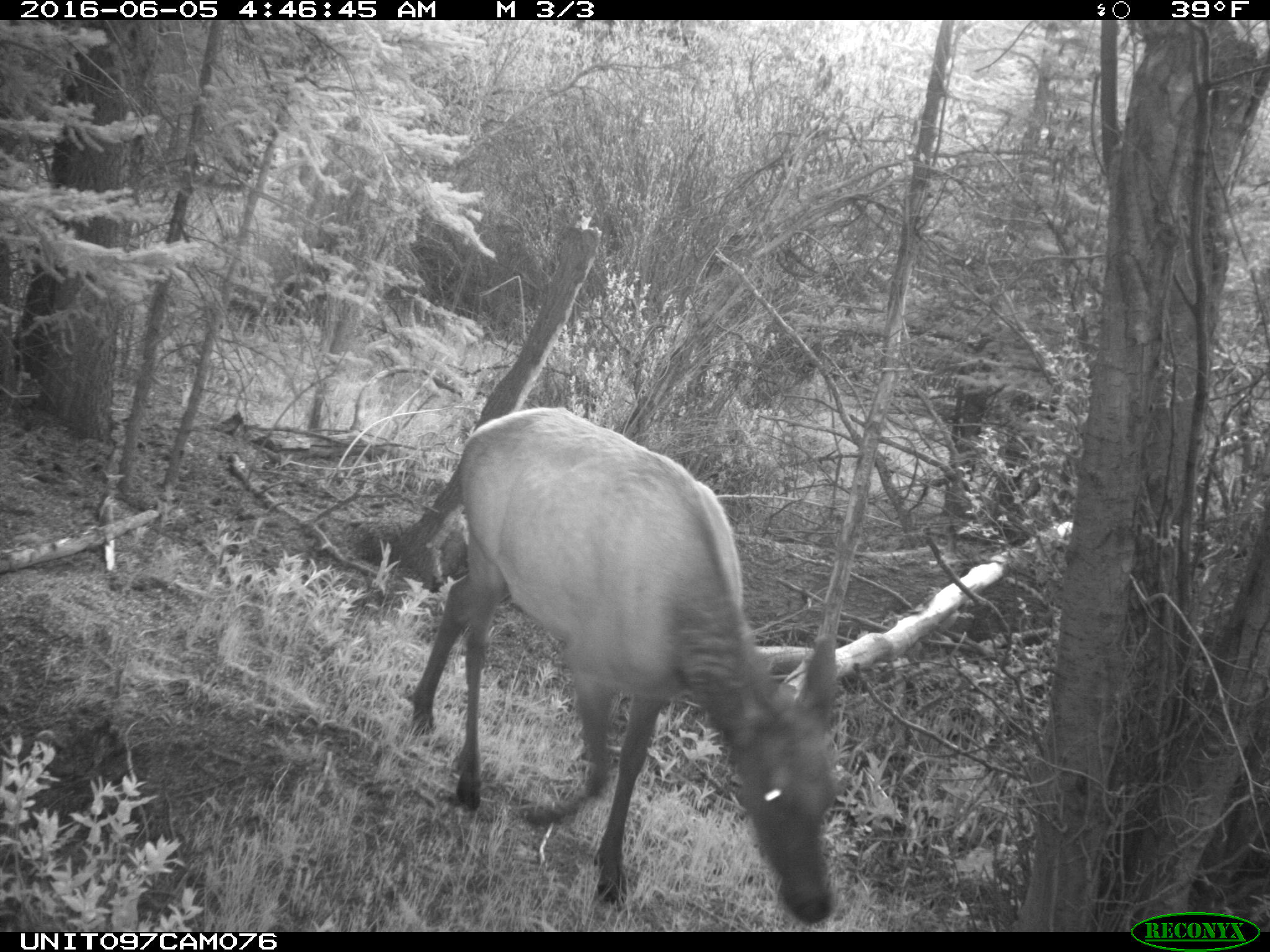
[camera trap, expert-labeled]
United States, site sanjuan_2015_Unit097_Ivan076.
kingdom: Animalia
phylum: Chordata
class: Mammalia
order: Artiodactyla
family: Cervidae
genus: Cervus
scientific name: Cervus elaphus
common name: red deer